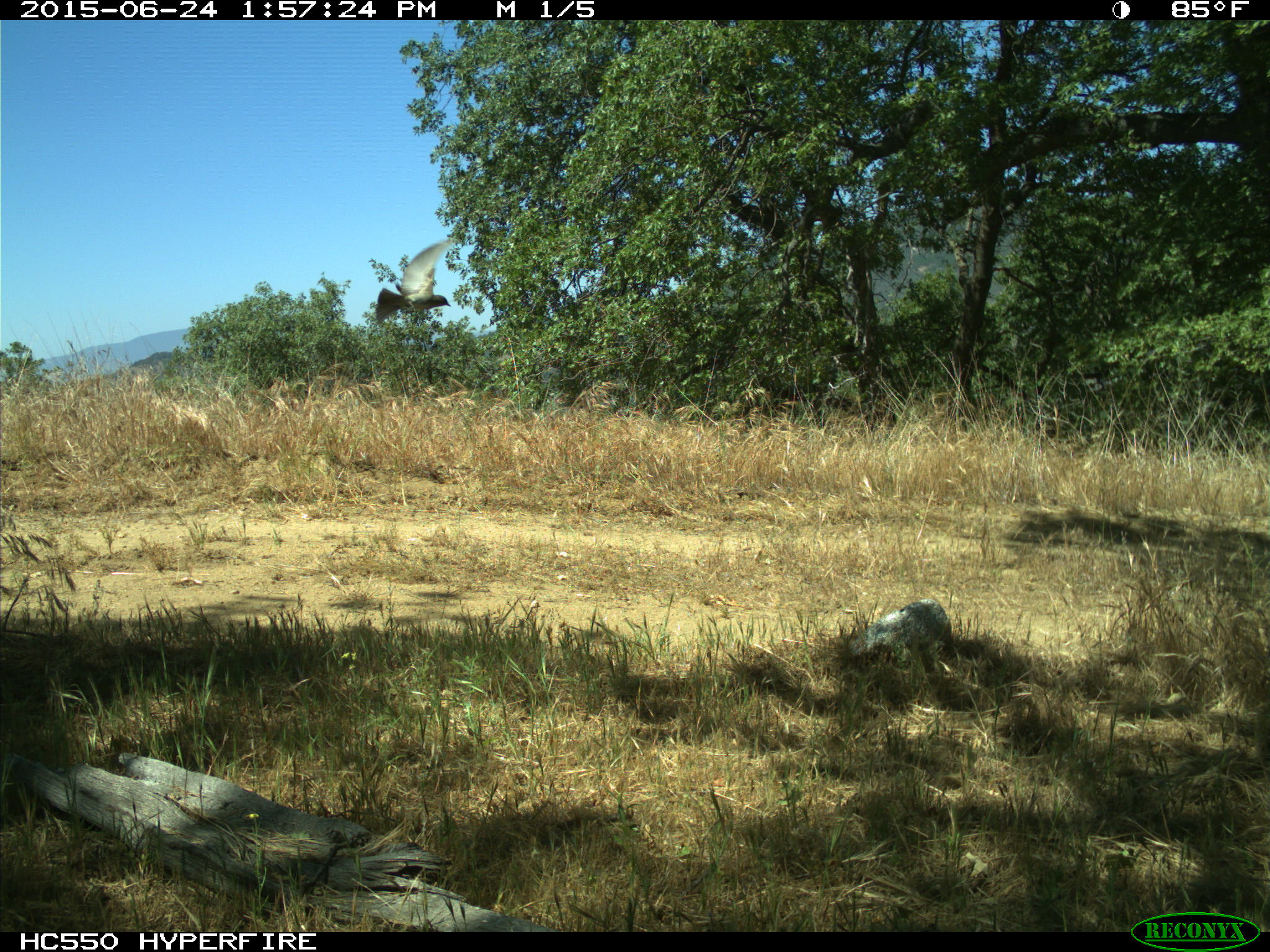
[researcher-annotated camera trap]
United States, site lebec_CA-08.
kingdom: Animalia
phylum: Chordata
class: Aves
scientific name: Aves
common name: birds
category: unidentified bird